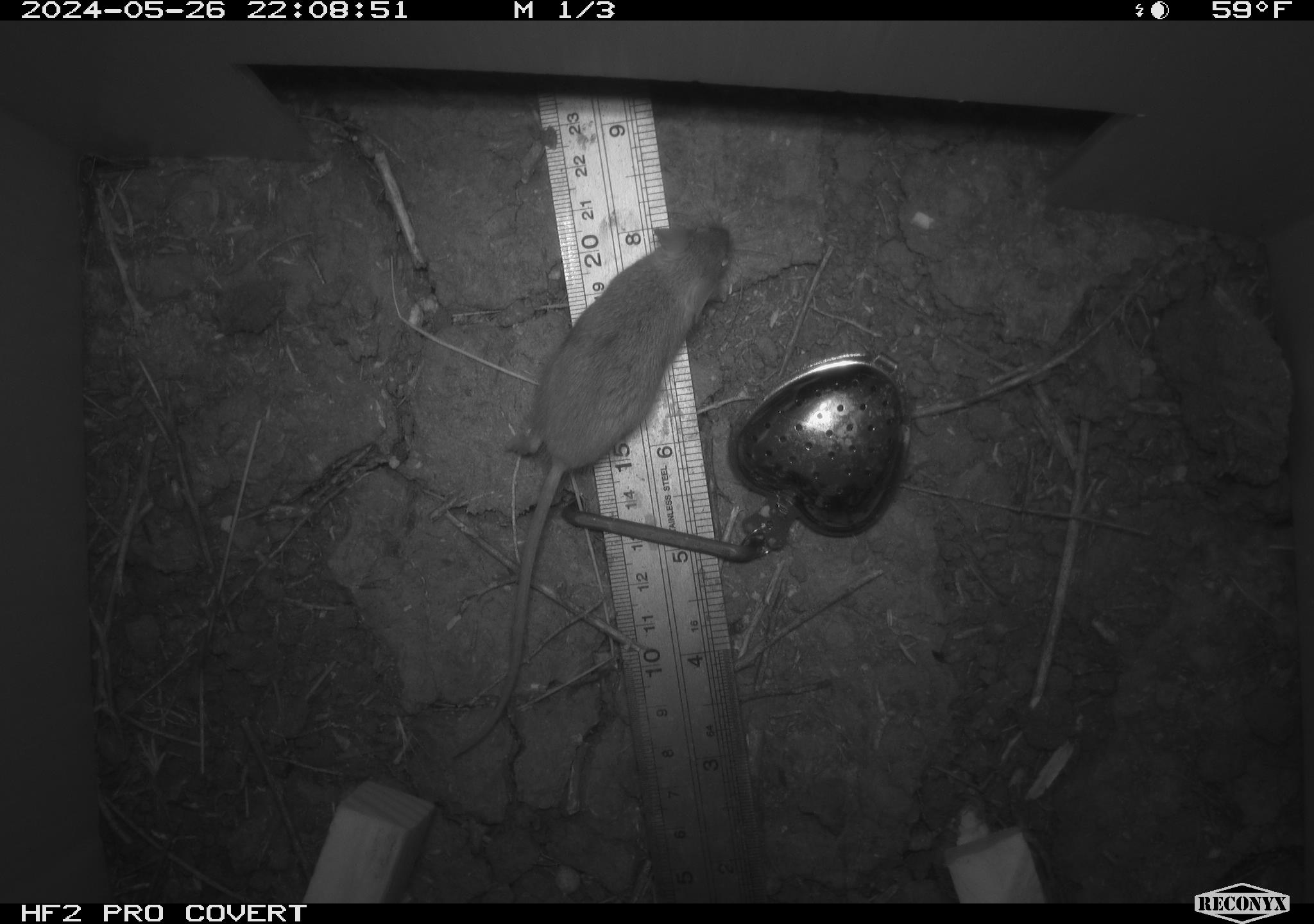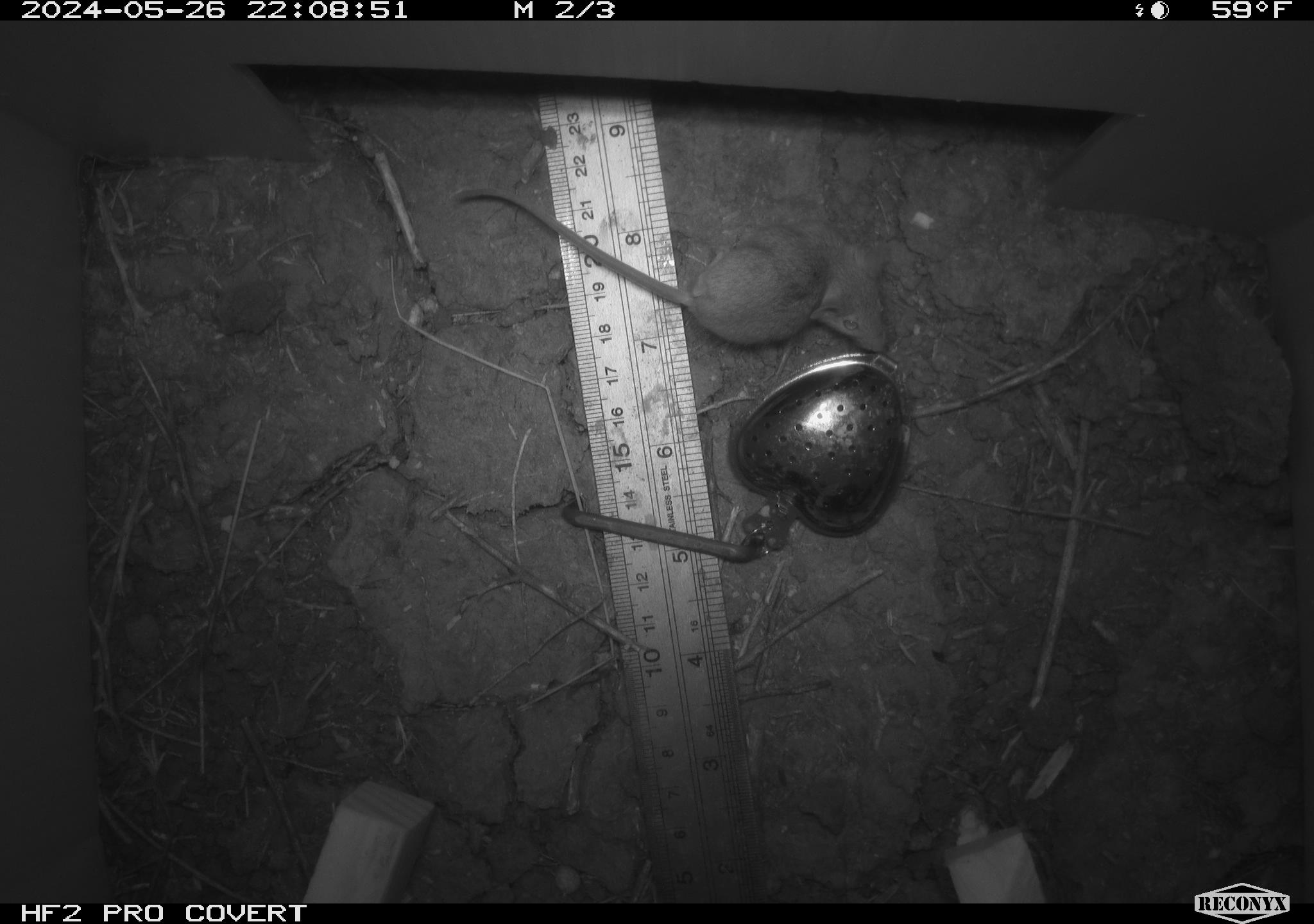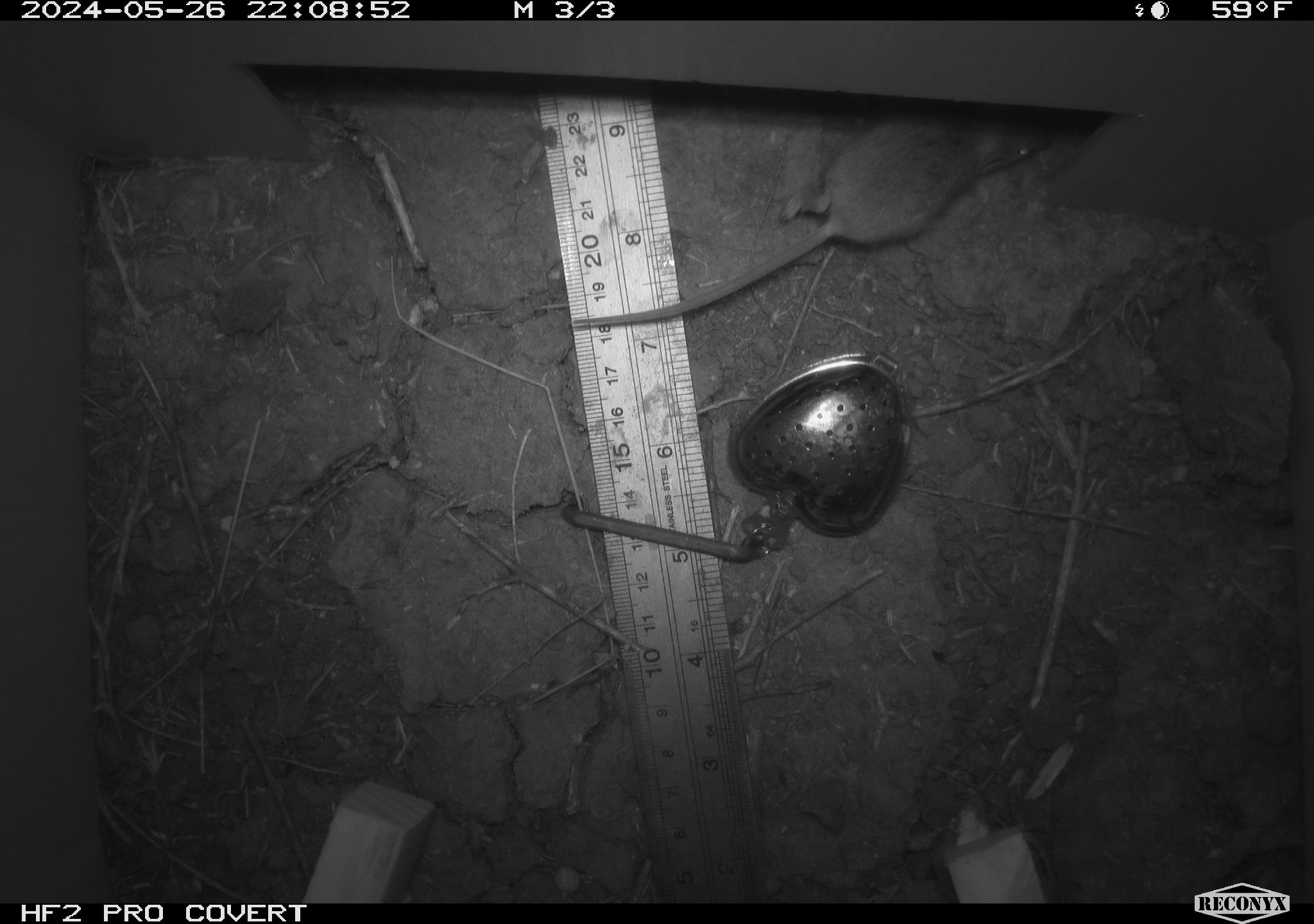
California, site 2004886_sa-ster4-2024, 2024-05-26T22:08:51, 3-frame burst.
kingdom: Animalia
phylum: Chordata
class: Mammalia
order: Rodentia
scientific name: Rodentia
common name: mouse species